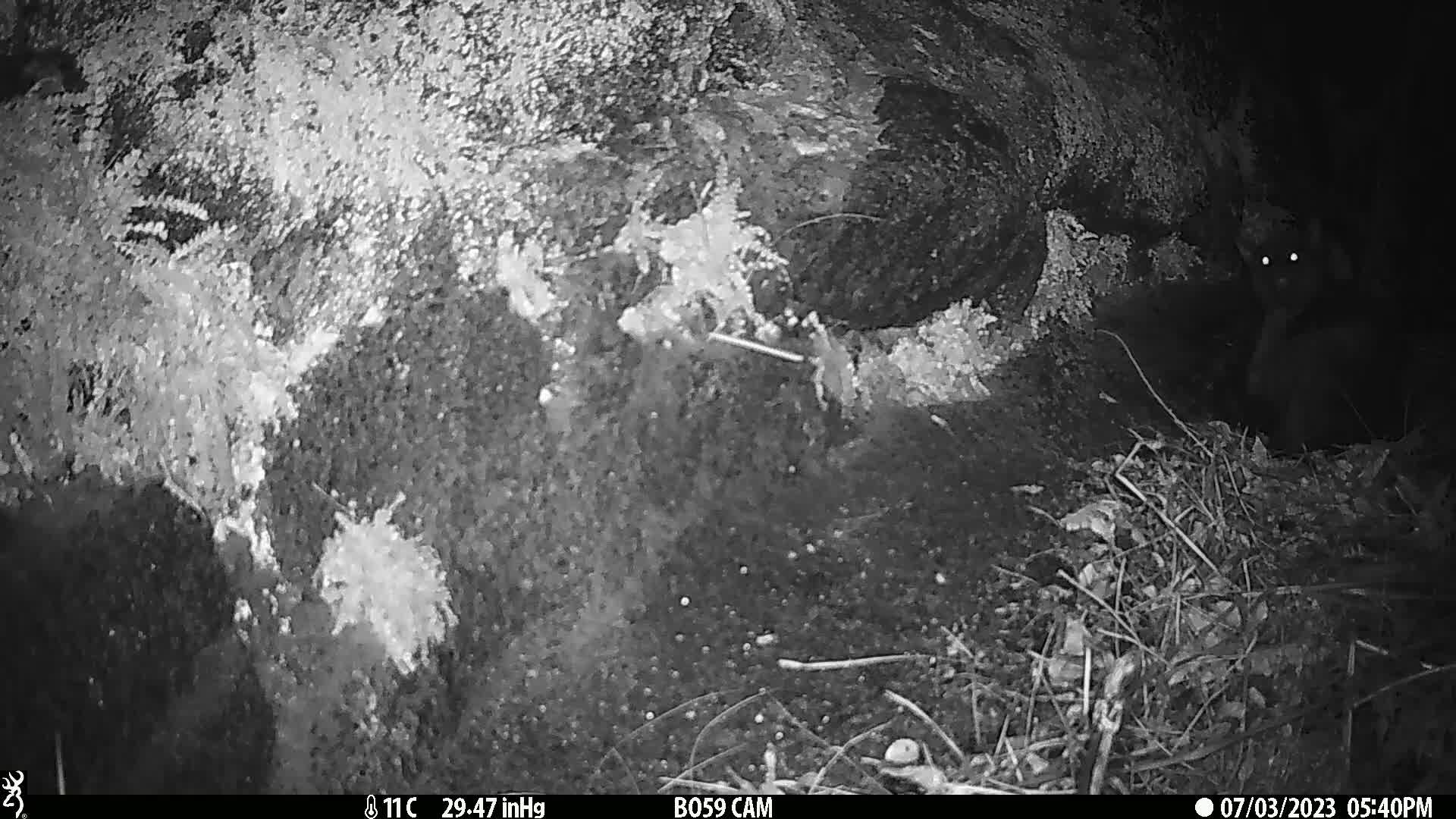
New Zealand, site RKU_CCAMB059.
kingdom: Animalia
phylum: Chordata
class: Mammalia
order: Carnivora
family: Felidae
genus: Felis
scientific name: Felis catus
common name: domestic cat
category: cat